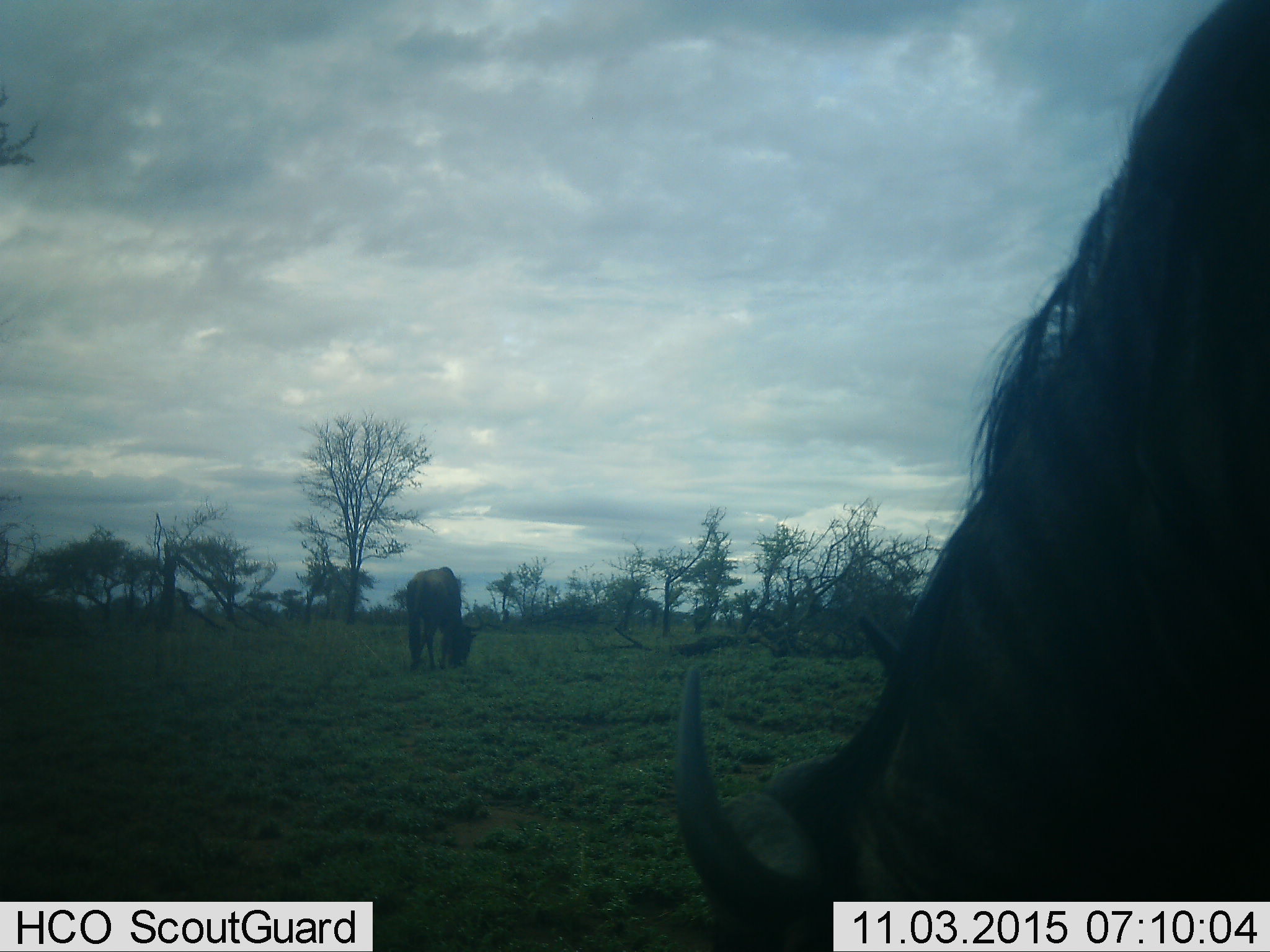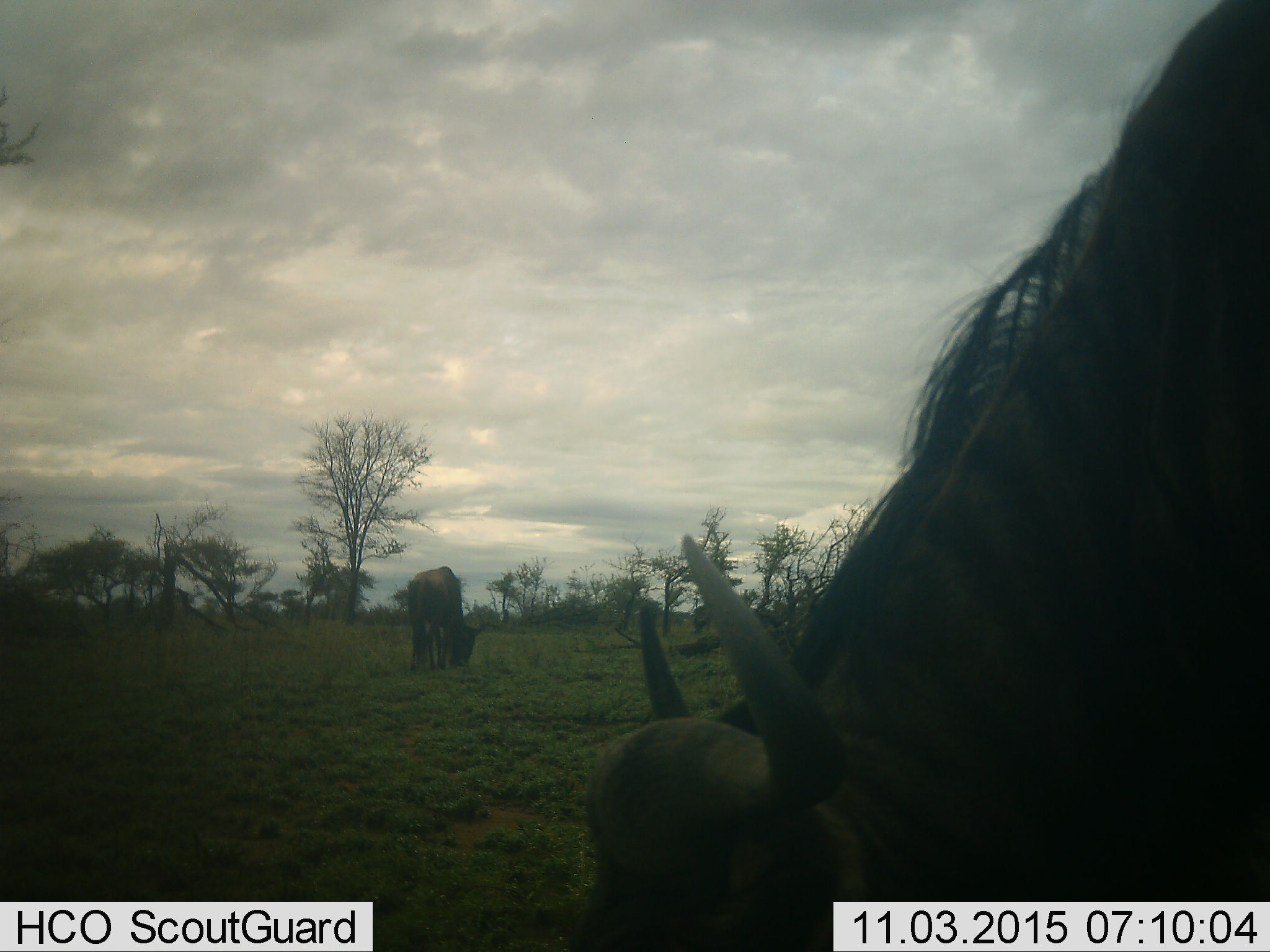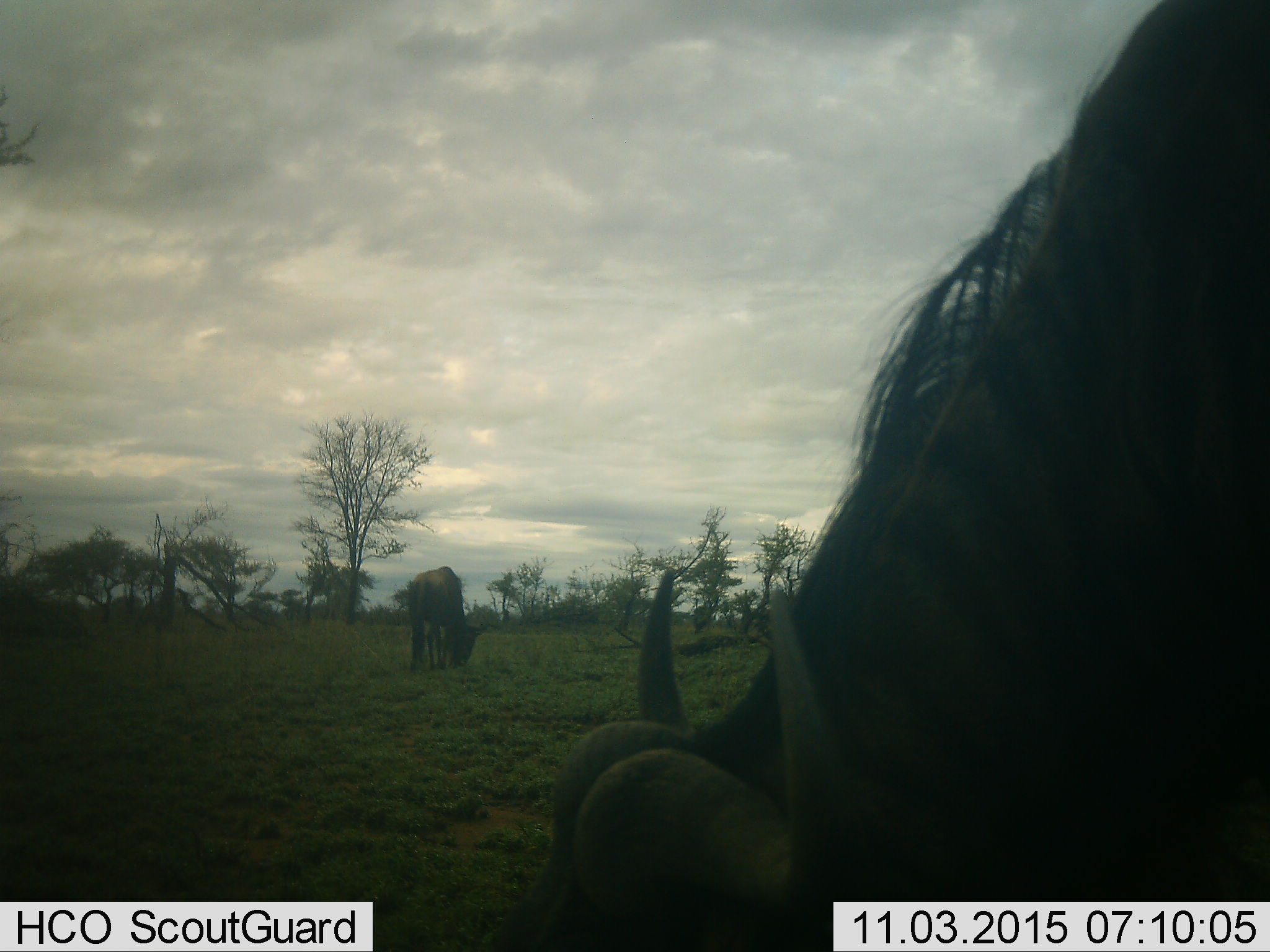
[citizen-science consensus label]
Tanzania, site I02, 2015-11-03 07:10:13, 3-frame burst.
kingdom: Animalia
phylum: Chordata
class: Mammalia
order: Artiodactyla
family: Bovidae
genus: Connochaetes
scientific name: Connochaetes taurinus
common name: blue wildebeest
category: wildebeest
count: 2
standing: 25%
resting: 0%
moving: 12%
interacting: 0%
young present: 0%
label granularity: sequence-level